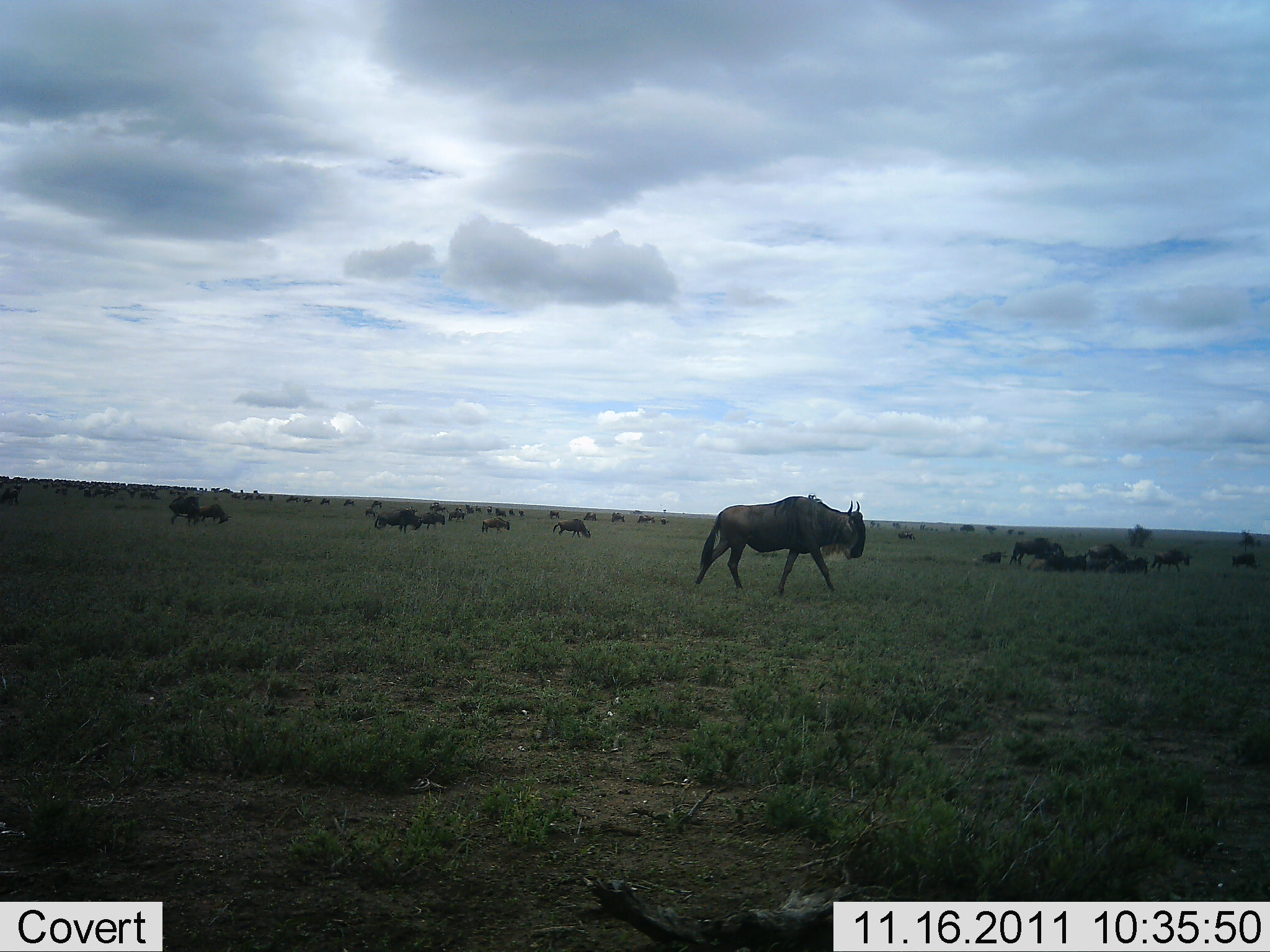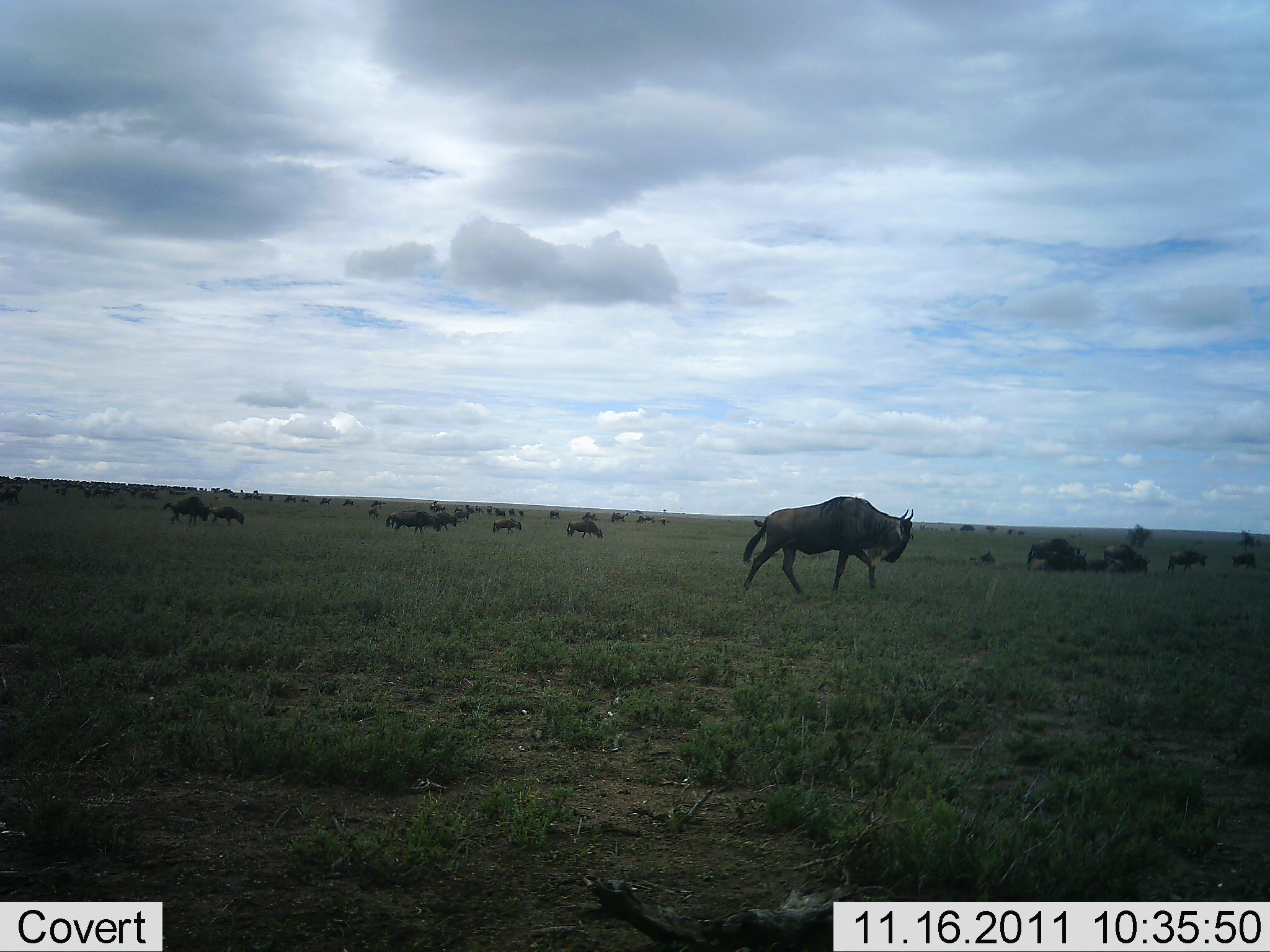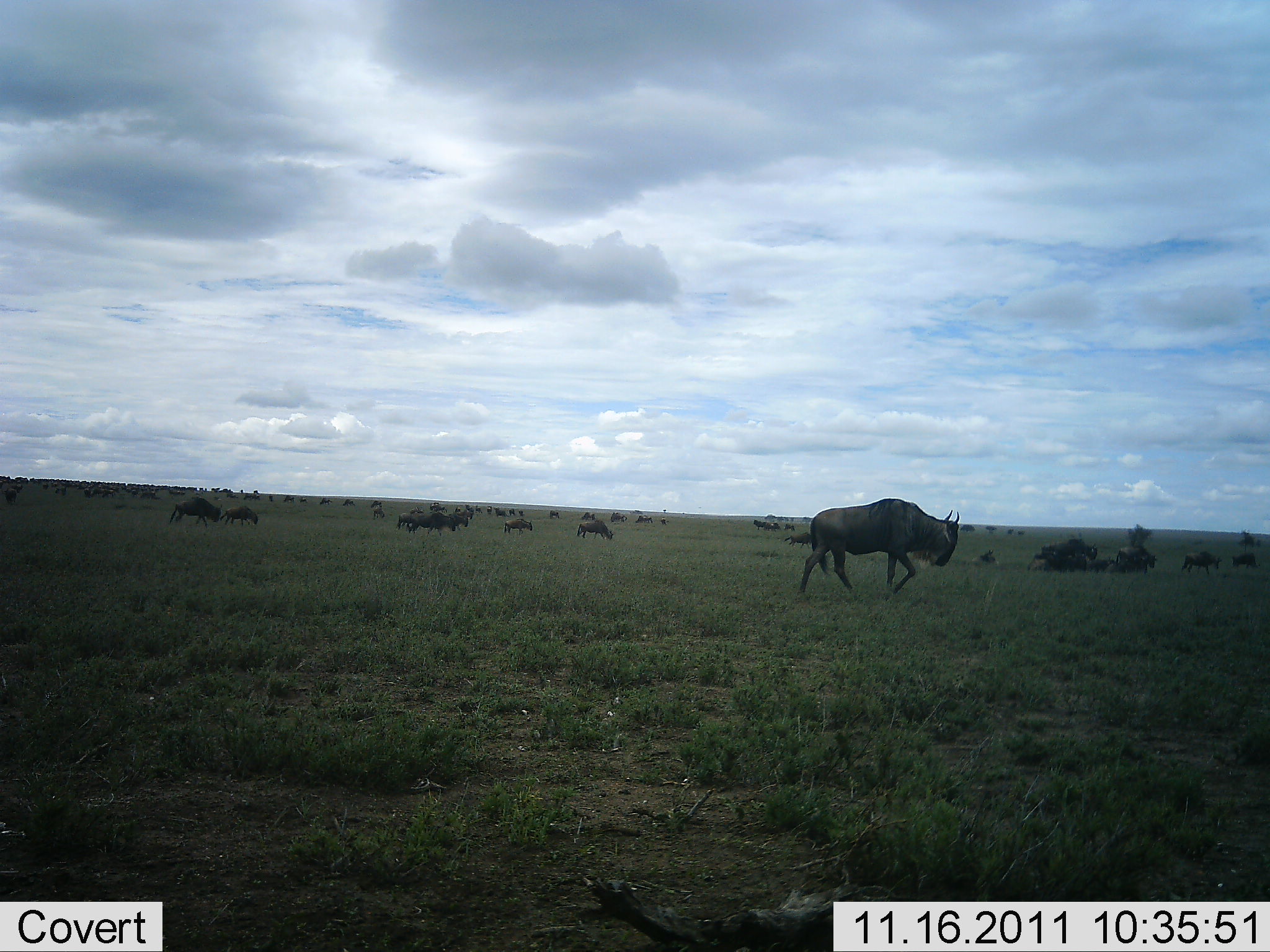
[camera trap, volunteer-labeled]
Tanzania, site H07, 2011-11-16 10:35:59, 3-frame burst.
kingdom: Animalia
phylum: Chordata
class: Mammalia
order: Artiodactyla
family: Bovidae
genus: Connochaetes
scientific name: Connochaetes taurinus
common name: blue wildebeest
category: wildebeest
Wildebeest (blue wildebeest) (Connochaetes taurinus), count 11-50. Behavior (volunteer vote fractions): standing 18%, resting 9%, moving 100%, interacting 0%. Young present (vote fraction): 0%. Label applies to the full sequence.